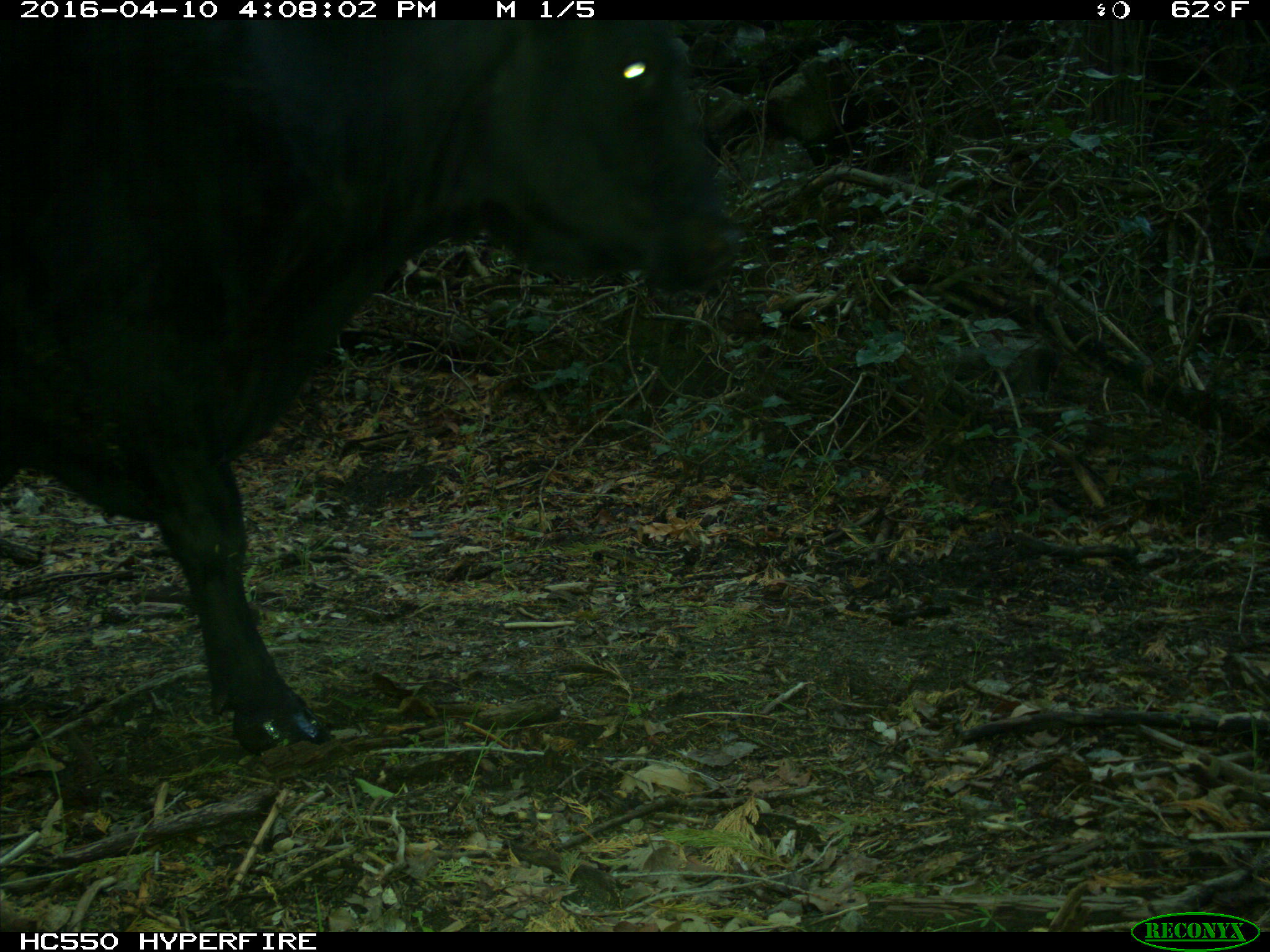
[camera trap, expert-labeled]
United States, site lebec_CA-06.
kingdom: Animalia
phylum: Chordata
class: Mammalia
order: Artiodactyla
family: Bovidae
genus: Bos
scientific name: Bos taurus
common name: domestic cow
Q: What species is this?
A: Bos taurus (domestic cow).